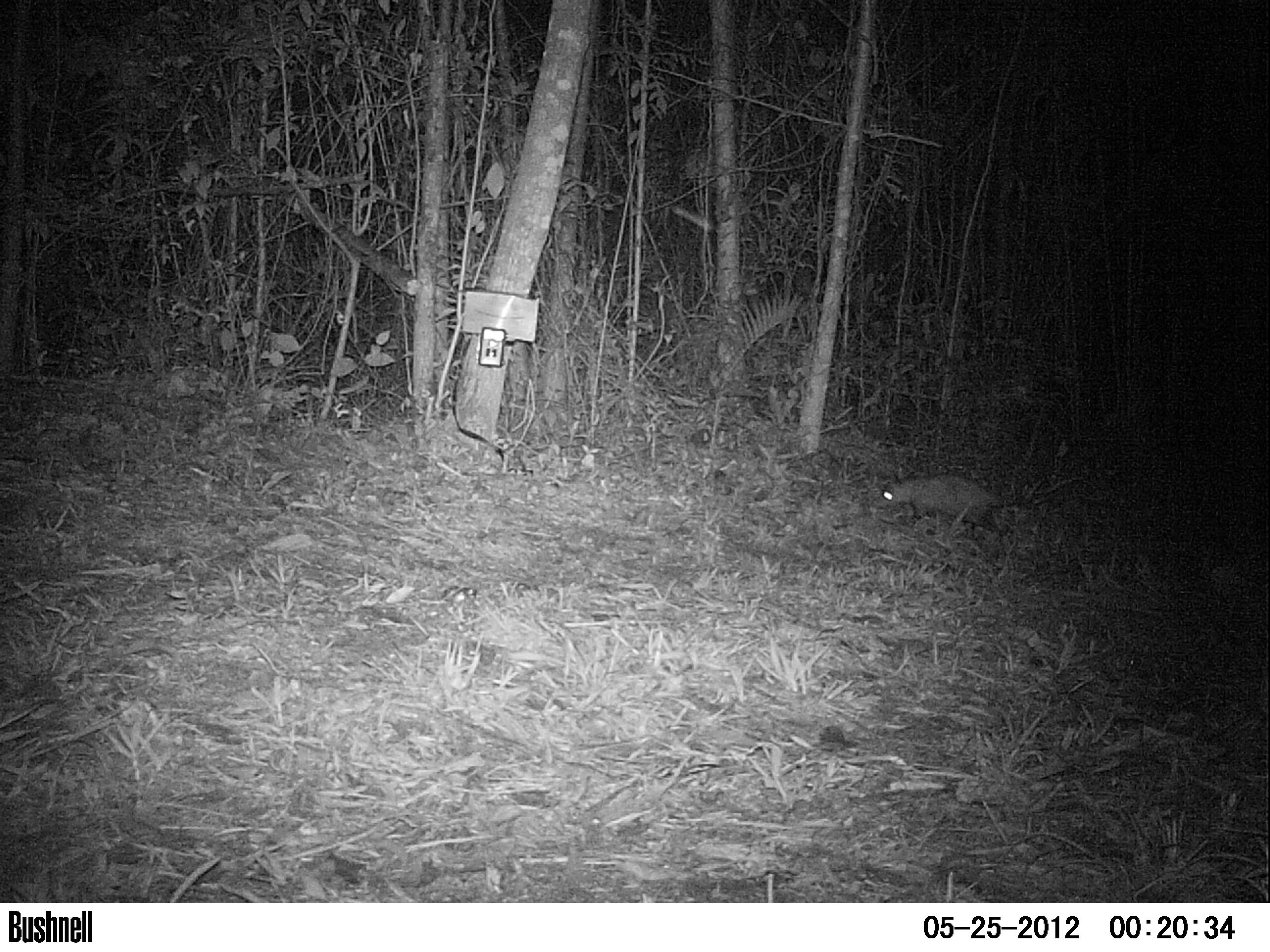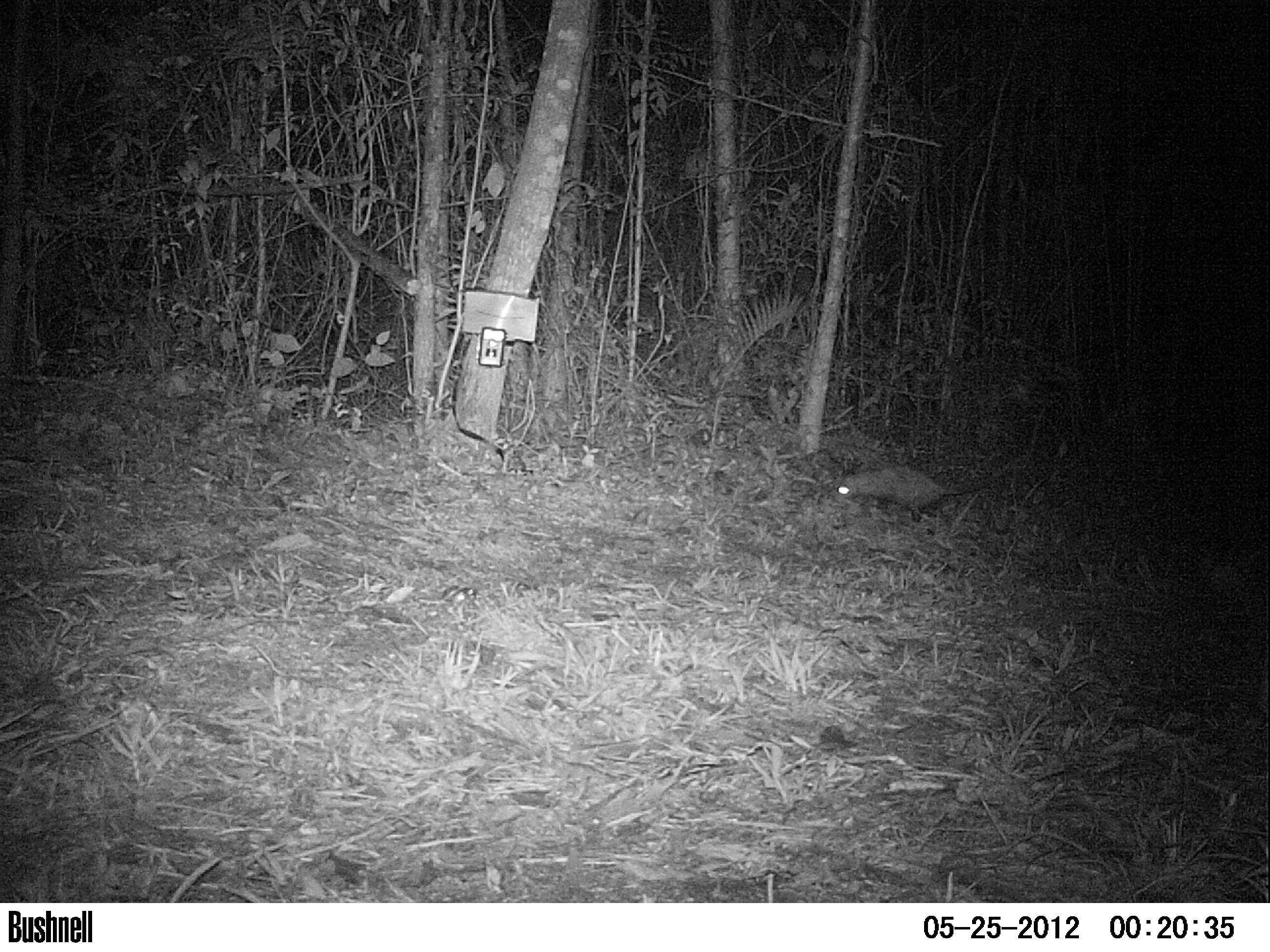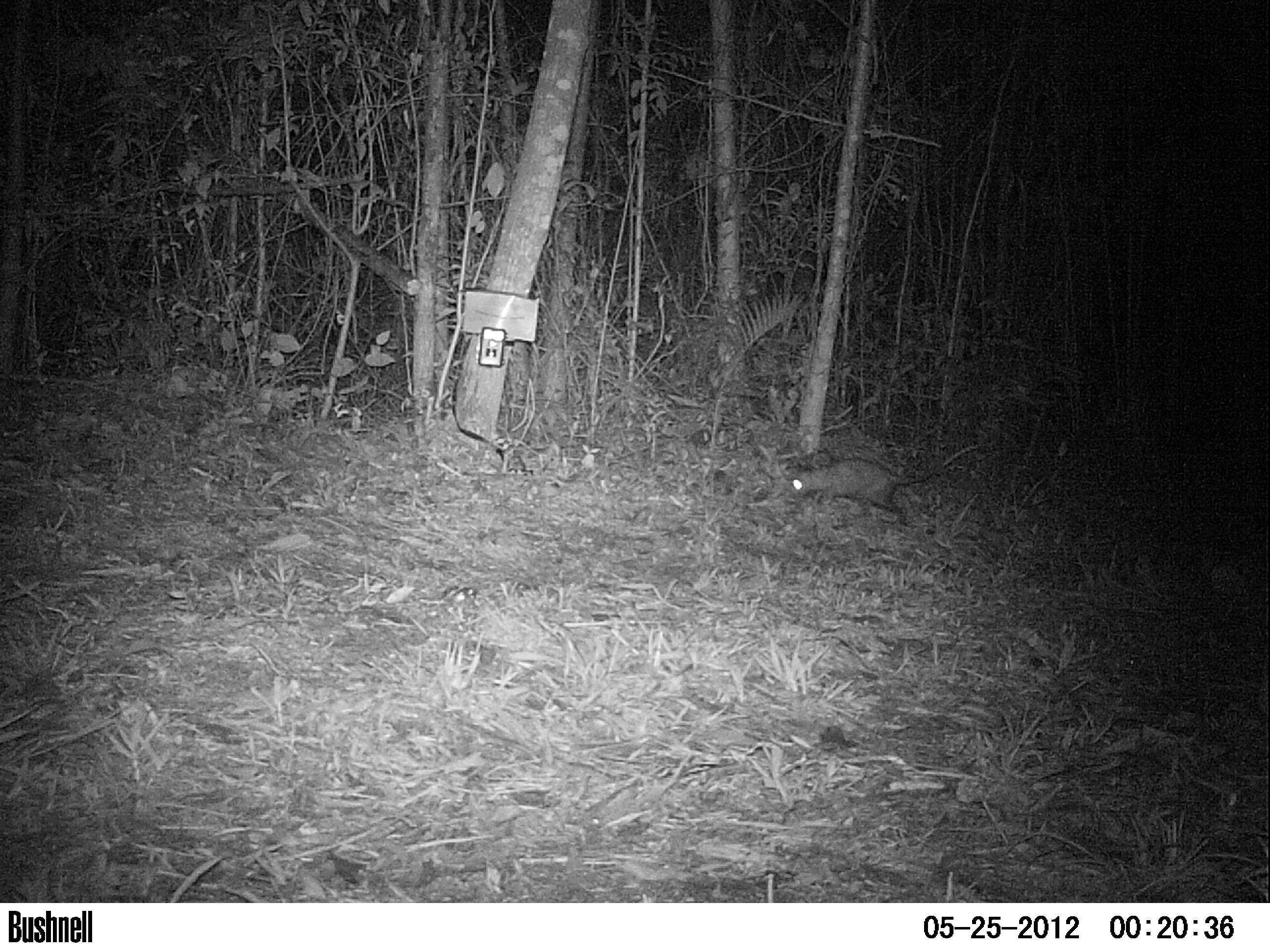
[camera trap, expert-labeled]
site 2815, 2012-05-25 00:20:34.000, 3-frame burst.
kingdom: Animalia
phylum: Chordata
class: Mammalia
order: Didelphimorphia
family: Didelphidae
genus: Didelphis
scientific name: Didelphis virginiana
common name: virginia opossum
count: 1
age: adult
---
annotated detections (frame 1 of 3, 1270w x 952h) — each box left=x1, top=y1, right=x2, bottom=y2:
didelphis virginiana: left=873, top=473, right=1014, bottom=535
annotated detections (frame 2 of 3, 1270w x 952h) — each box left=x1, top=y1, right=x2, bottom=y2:
didelphis virginiana: left=828, top=463, right=995, bottom=525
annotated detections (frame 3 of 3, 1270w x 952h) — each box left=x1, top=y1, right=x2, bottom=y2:
didelphis virginiana: left=783, top=441, right=982, bottom=522